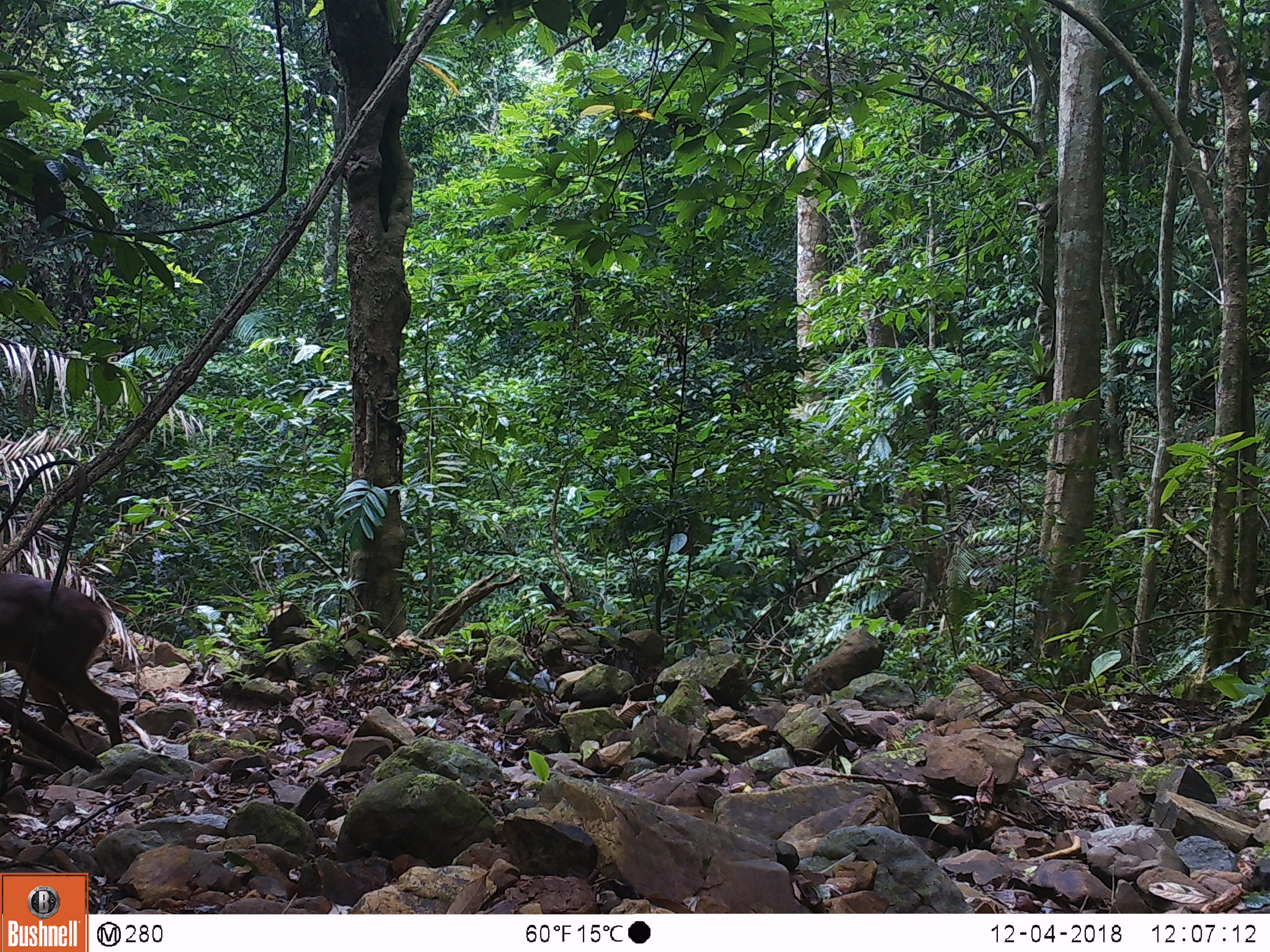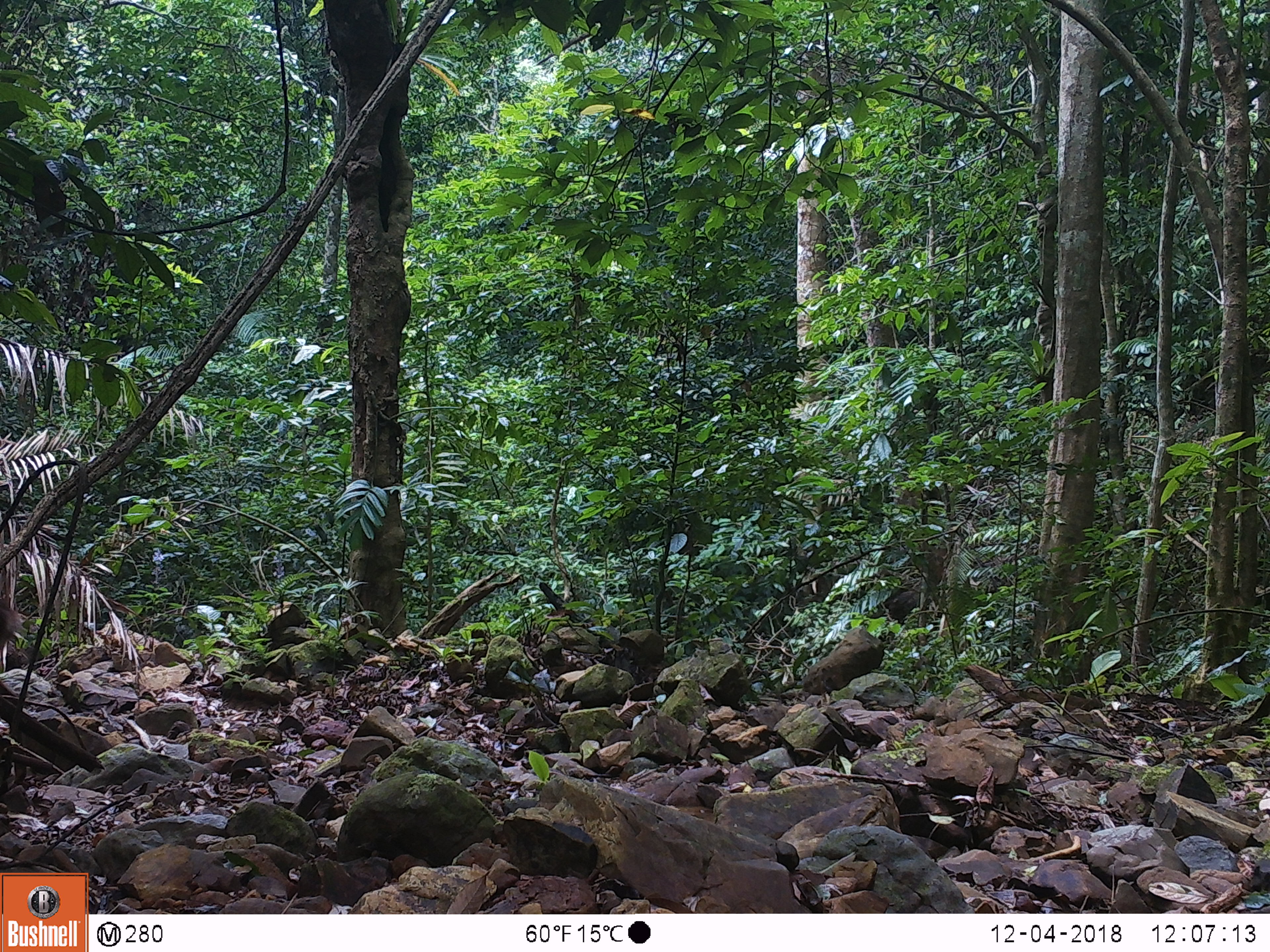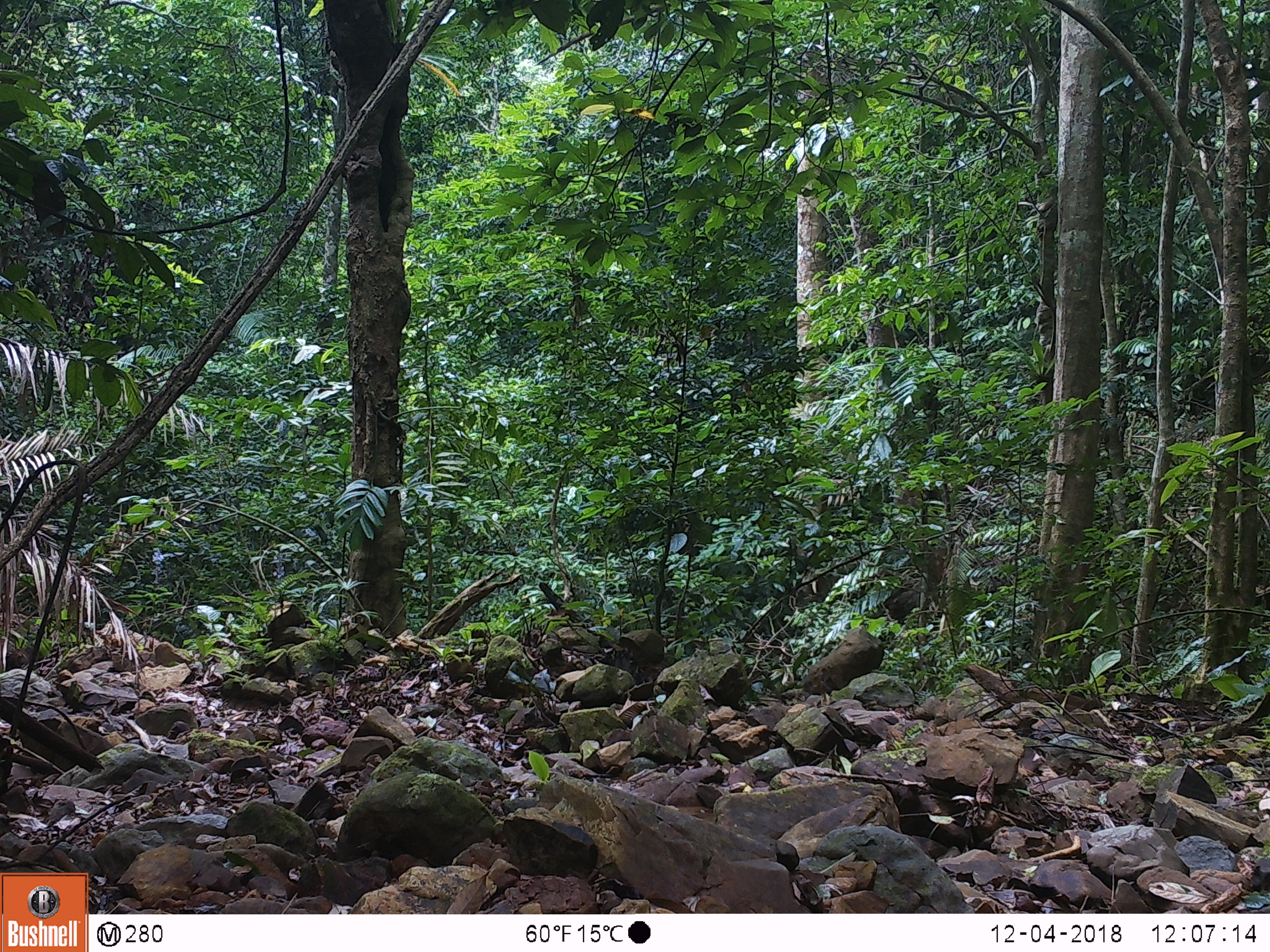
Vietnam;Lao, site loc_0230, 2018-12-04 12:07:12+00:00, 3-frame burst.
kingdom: Animalia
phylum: Chordata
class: Mammalia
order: Artiodactyla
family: Cervidae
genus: Muntiacus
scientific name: Muntiacus vuquangensis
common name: large-antlered muntjac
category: large antlered muntjac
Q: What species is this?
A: Large antlered muntjac (large-antlered muntjac) (Muntiacus vuquangensis).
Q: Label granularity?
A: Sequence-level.